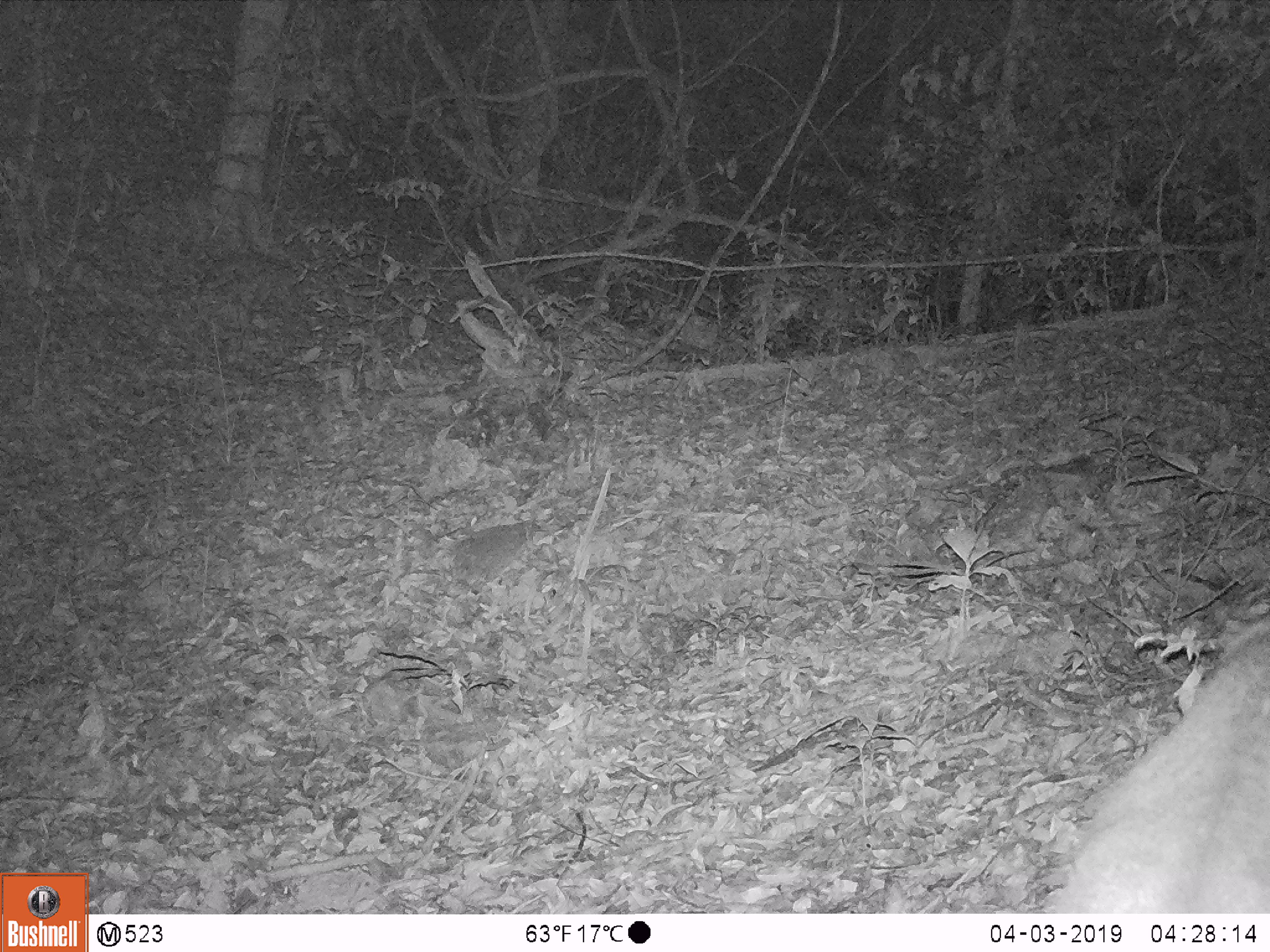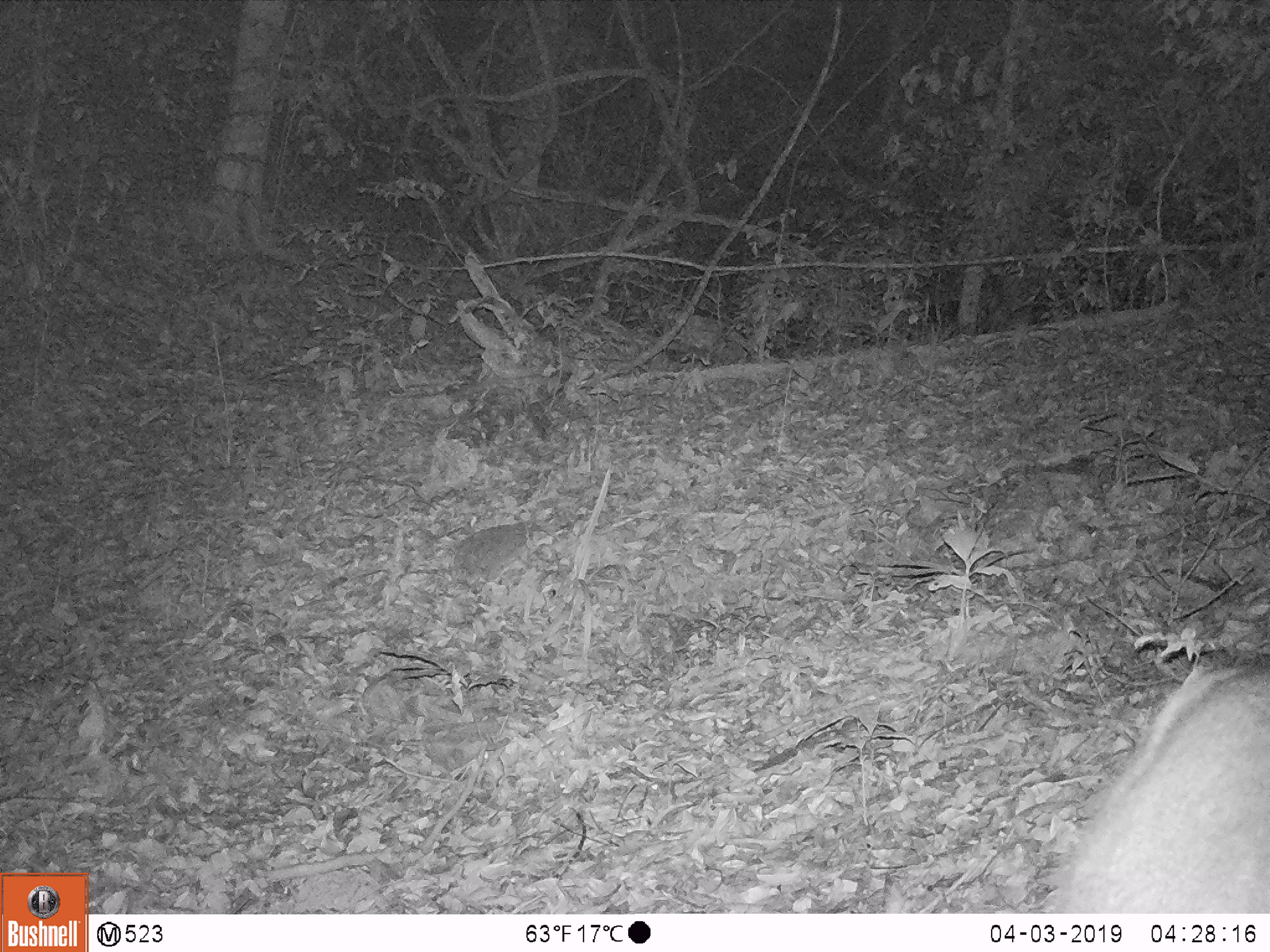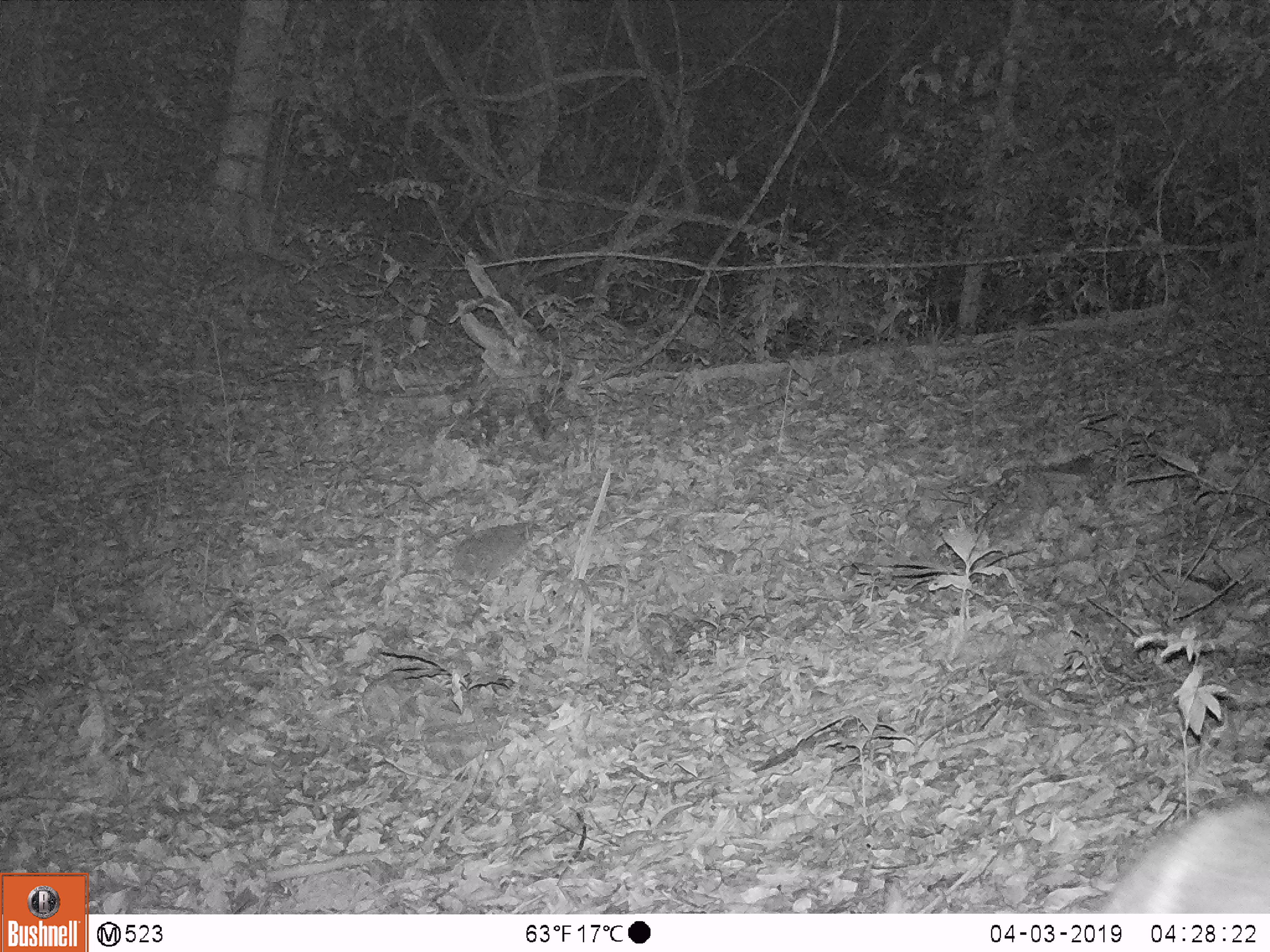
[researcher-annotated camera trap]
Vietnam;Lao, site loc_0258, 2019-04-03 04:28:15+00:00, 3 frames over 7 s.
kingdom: Animalia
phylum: Chordata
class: Mammalia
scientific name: Laurasiatheria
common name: ungulate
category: unidentified ungulates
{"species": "unidentified ungulates (ungulate) (Laurasiatheria)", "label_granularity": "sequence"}